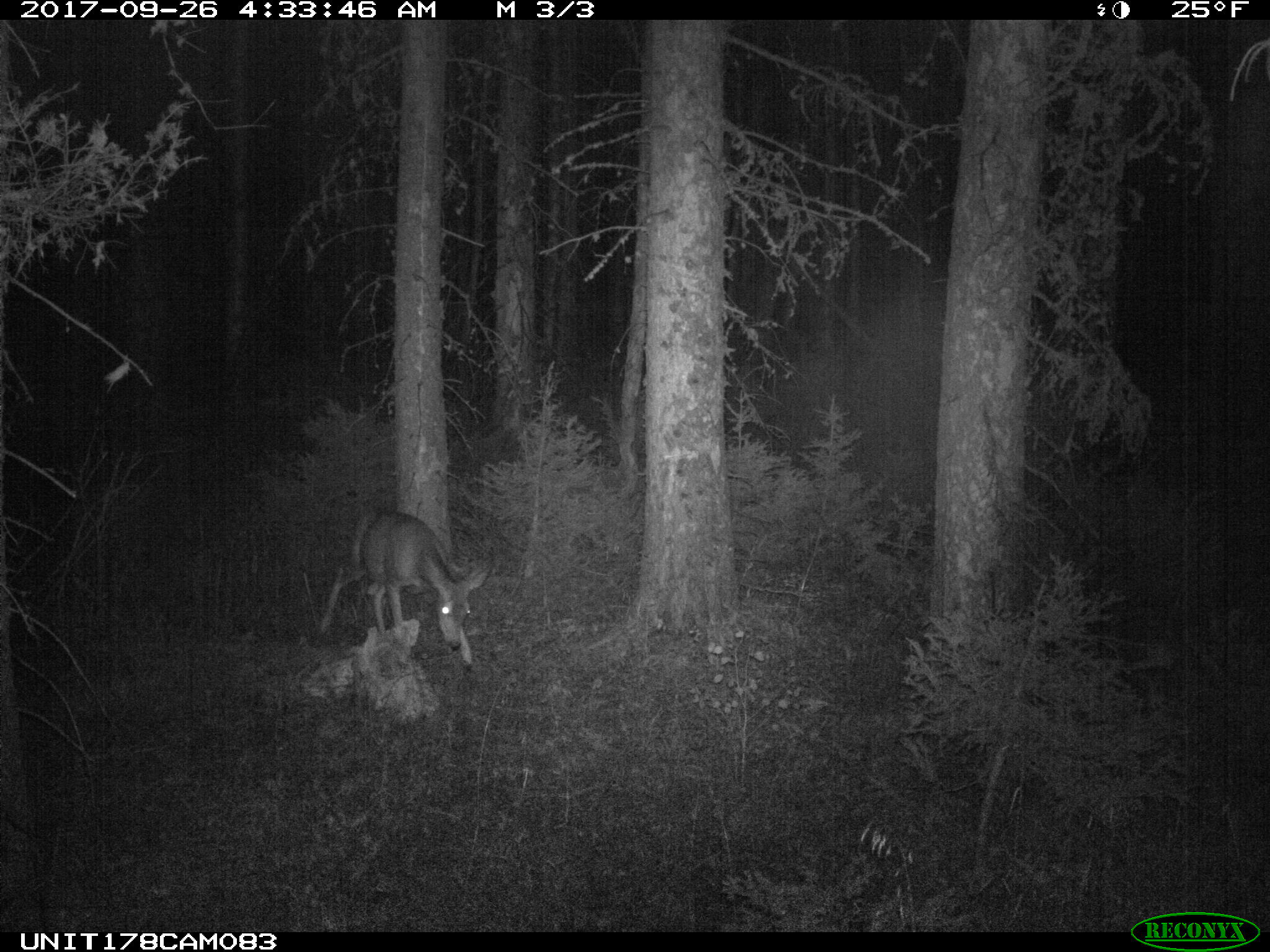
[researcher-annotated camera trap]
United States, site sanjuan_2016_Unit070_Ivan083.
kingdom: Animalia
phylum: Chordata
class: Mammalia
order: Artiodactyla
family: Cervidae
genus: Odocoileus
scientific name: Odocoileus hemionus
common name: mule deer